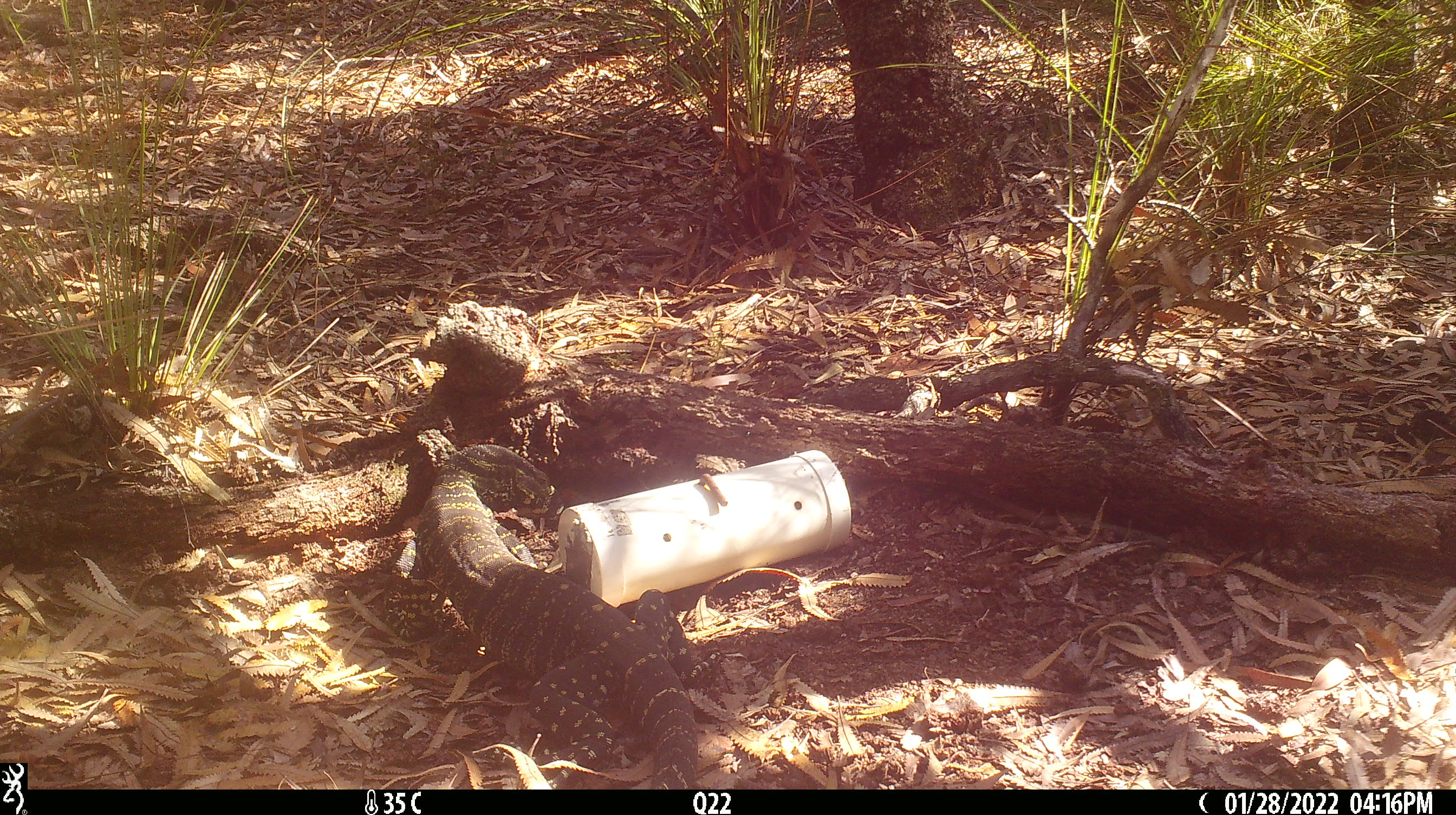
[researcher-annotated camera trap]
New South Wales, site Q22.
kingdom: Animalia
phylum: Chordata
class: Reptilia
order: Squamata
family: Varanidae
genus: Varanus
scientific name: Varanus varius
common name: lace monitor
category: goanna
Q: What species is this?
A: Goanna (lace monitor) (Varanus varius).